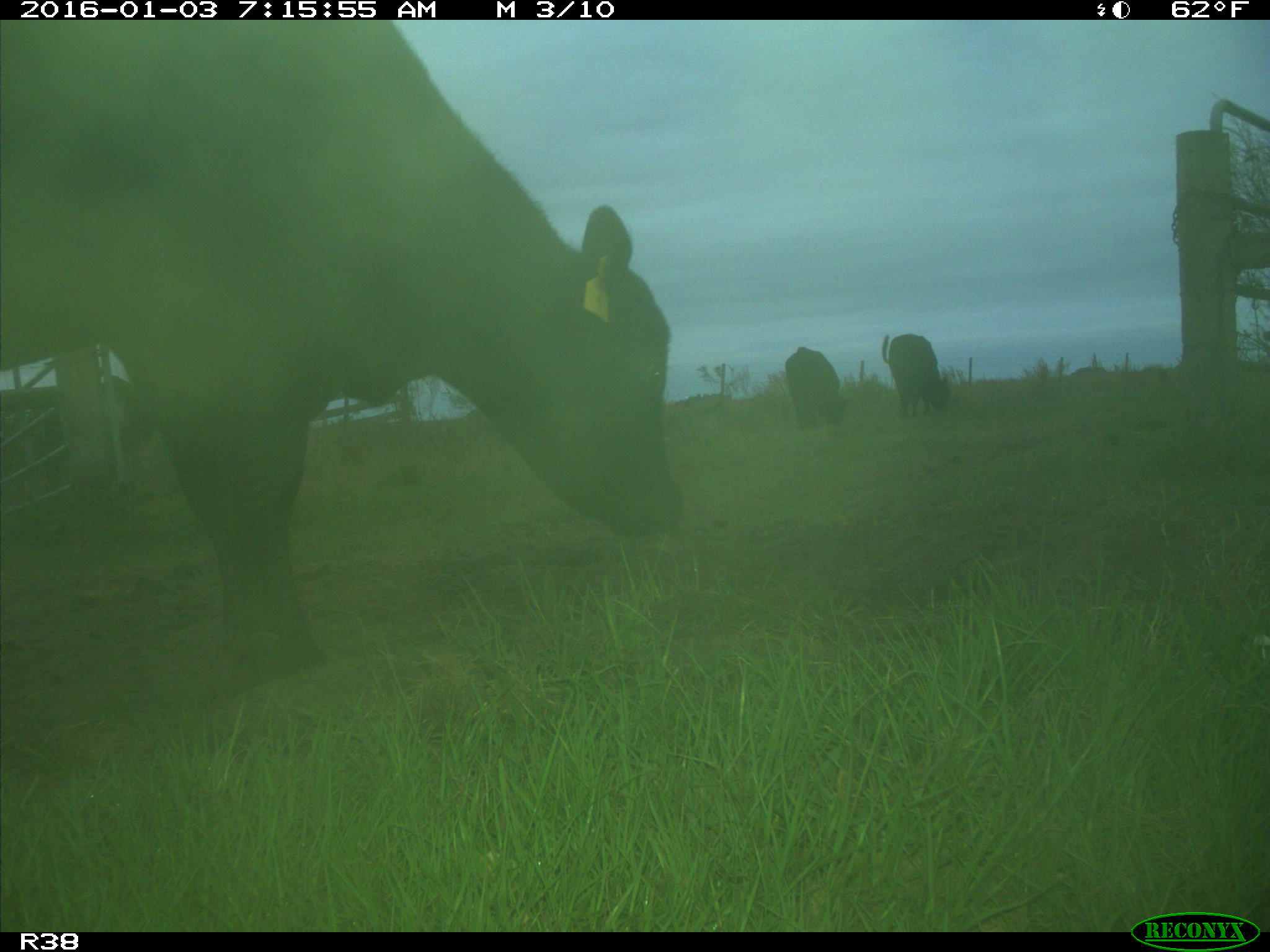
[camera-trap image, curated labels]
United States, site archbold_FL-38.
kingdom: Animalia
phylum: Chordata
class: Mammalia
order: Artiodactyla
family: Bovidae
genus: Bos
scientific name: Bos taurus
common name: domestic cow